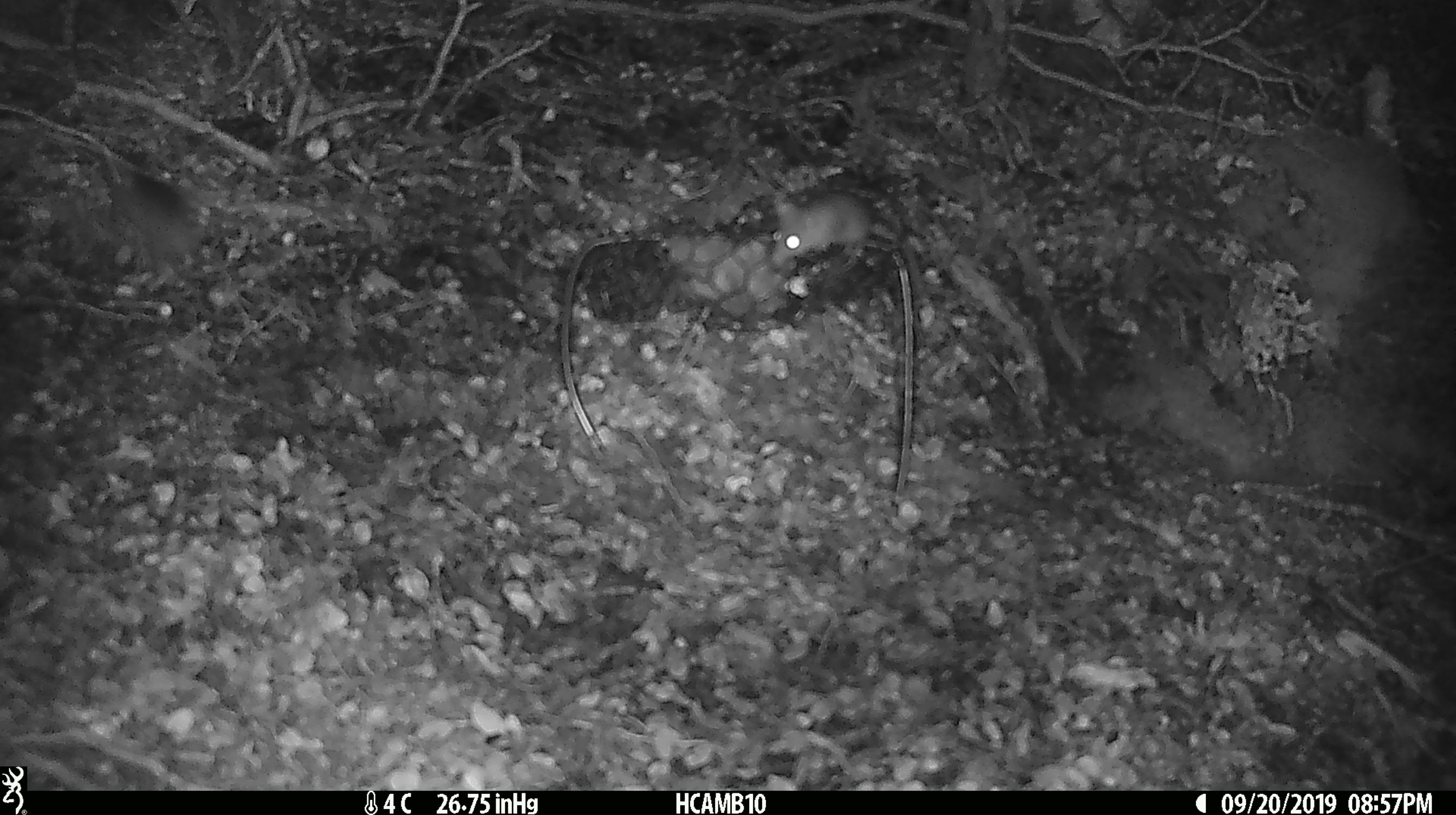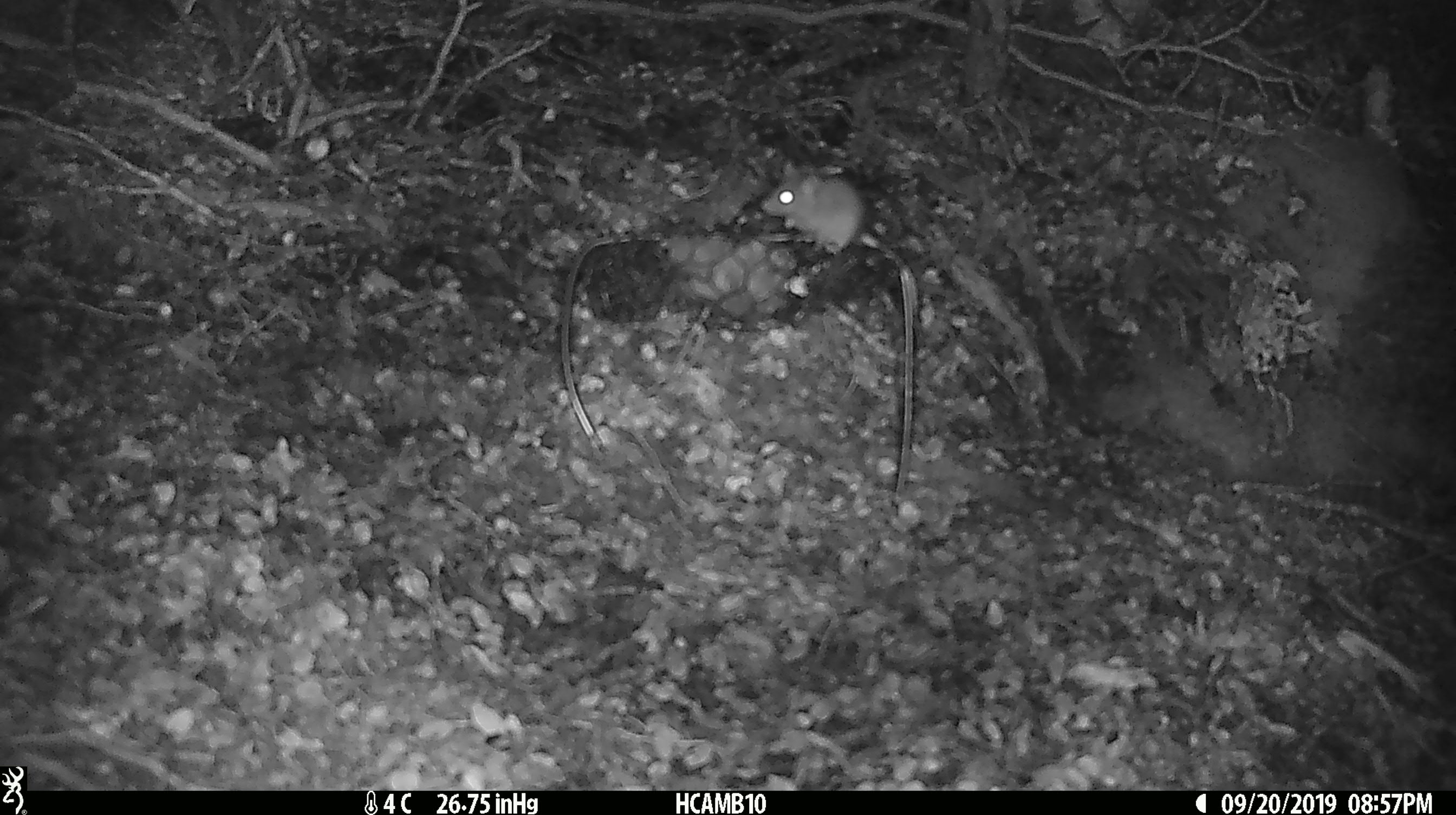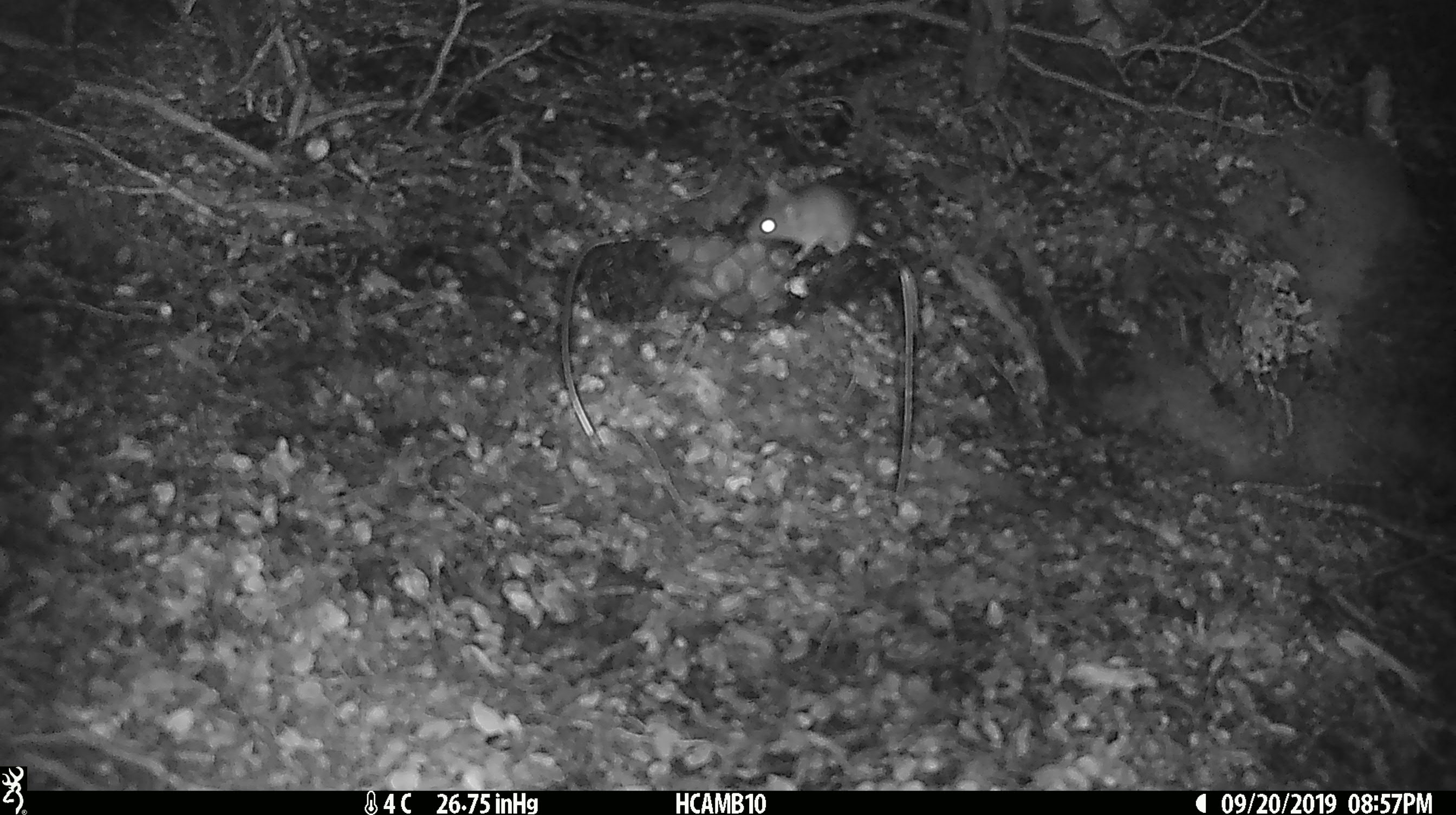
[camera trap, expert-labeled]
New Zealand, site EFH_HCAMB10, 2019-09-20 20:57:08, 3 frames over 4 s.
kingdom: Animalia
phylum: Chordata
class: Mammalia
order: Rodentia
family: Muridae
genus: Mus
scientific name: Mus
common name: mouse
Mouse (Mus).